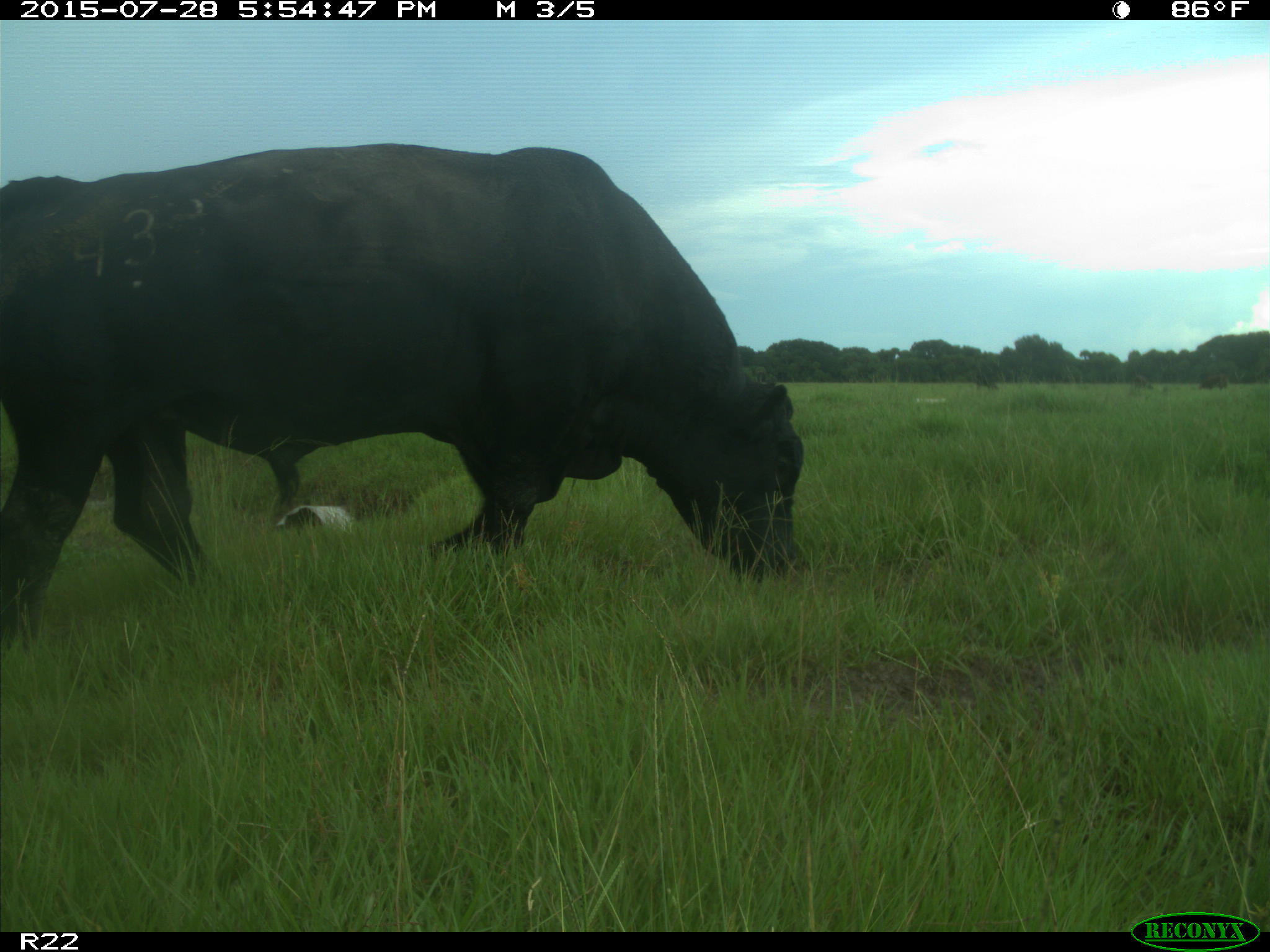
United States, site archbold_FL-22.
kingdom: Animalia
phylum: Chordata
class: Mammalia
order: Artiodactyla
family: Bovidae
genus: Bos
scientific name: Bos taurus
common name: domestic cow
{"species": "Bos taurus (domestic cow)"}